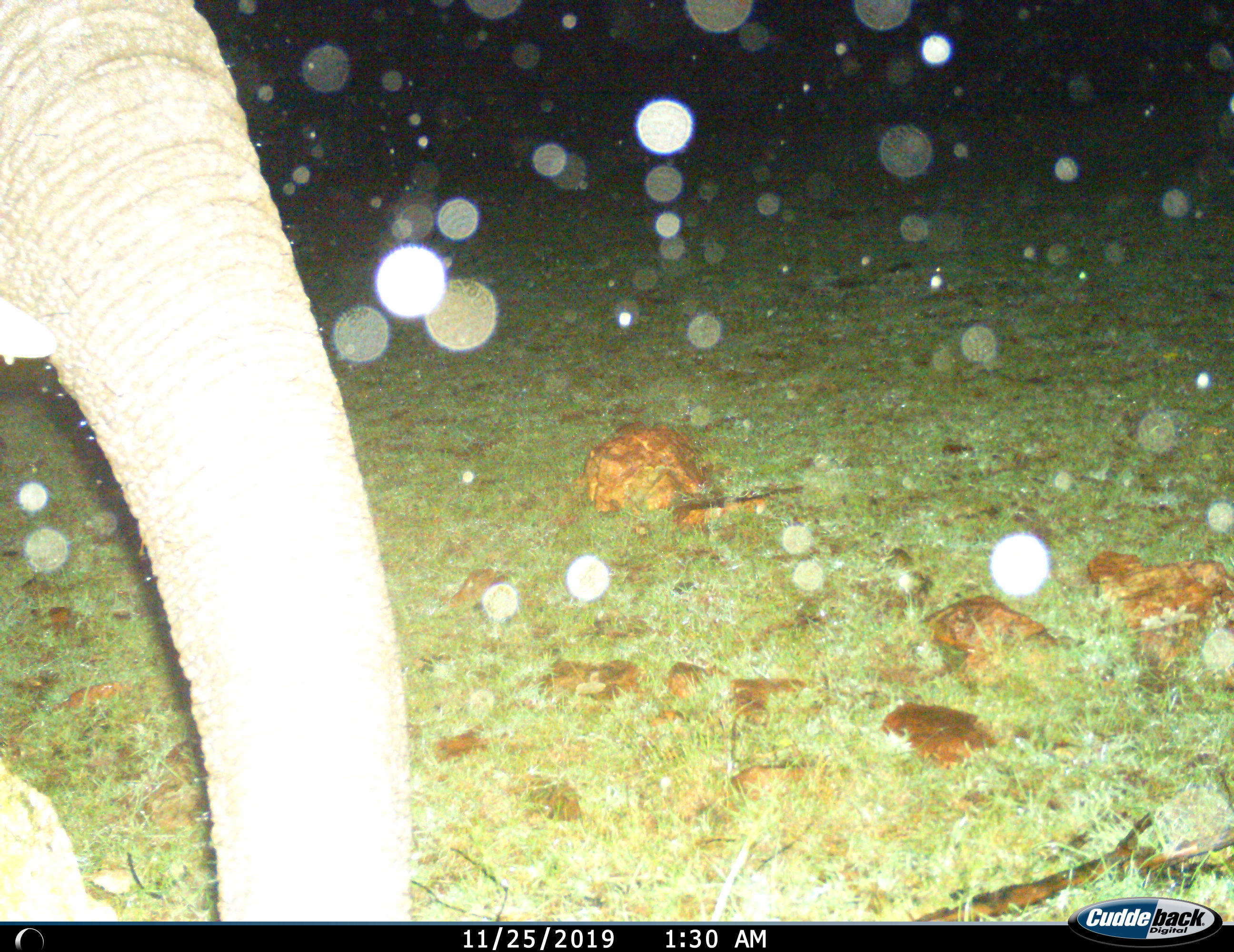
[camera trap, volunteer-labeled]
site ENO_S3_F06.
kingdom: Animalia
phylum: Chordata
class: Mammalia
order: Proboscidea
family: Elephantidae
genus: Loxodonta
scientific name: Loxodonta africana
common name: african bush elephant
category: elephant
Elephant (african bush elephant) (Loxodonta africana), count 1. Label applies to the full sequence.